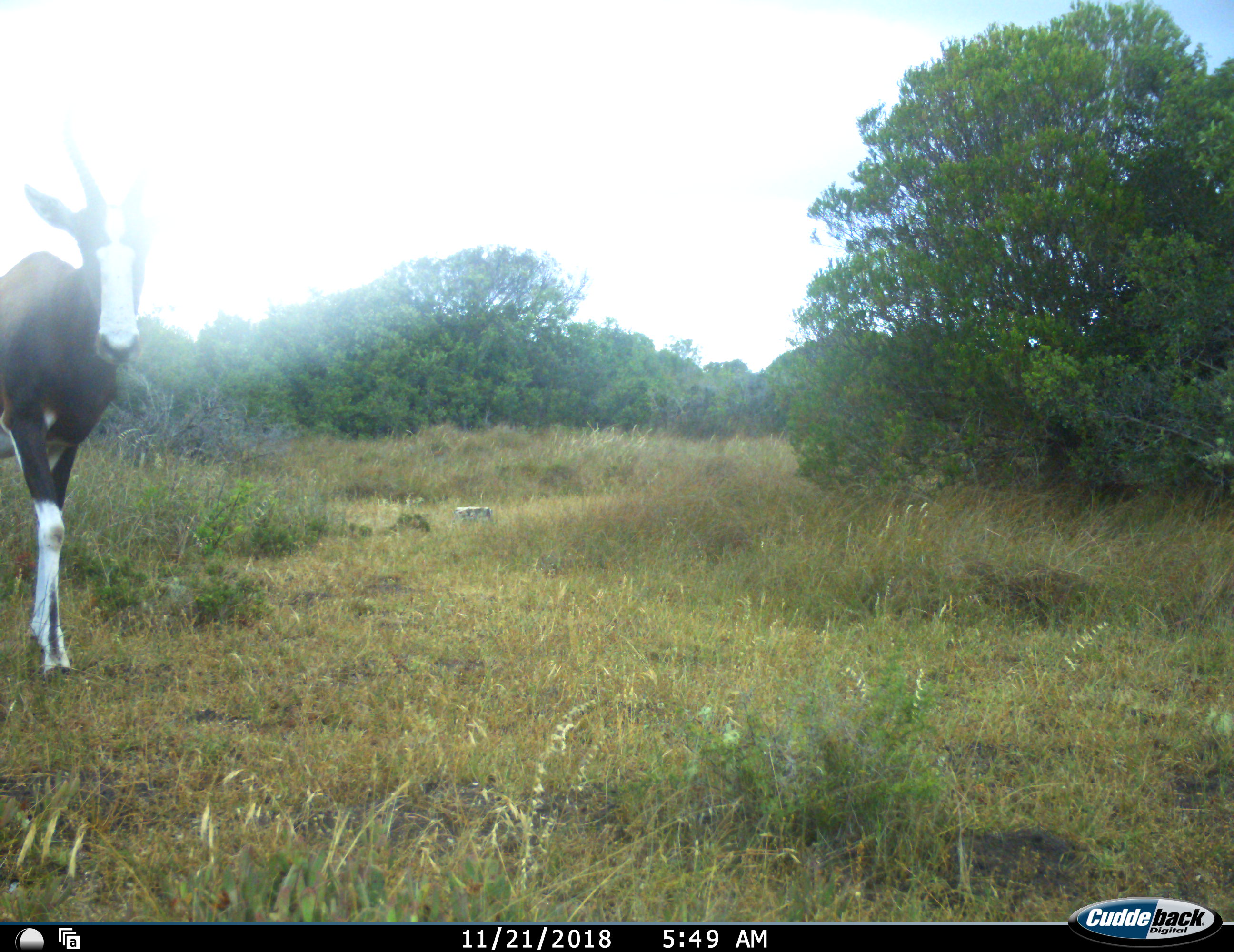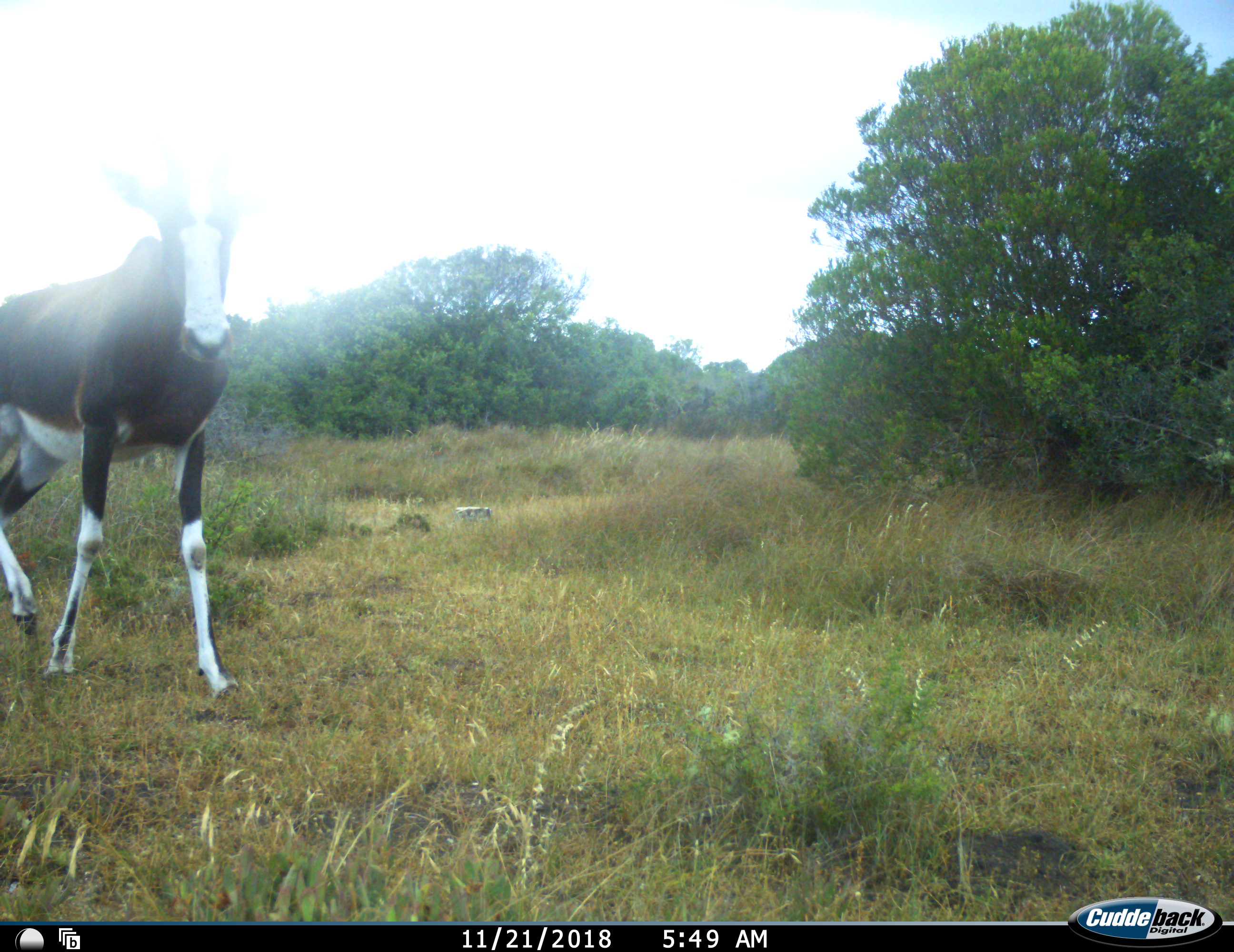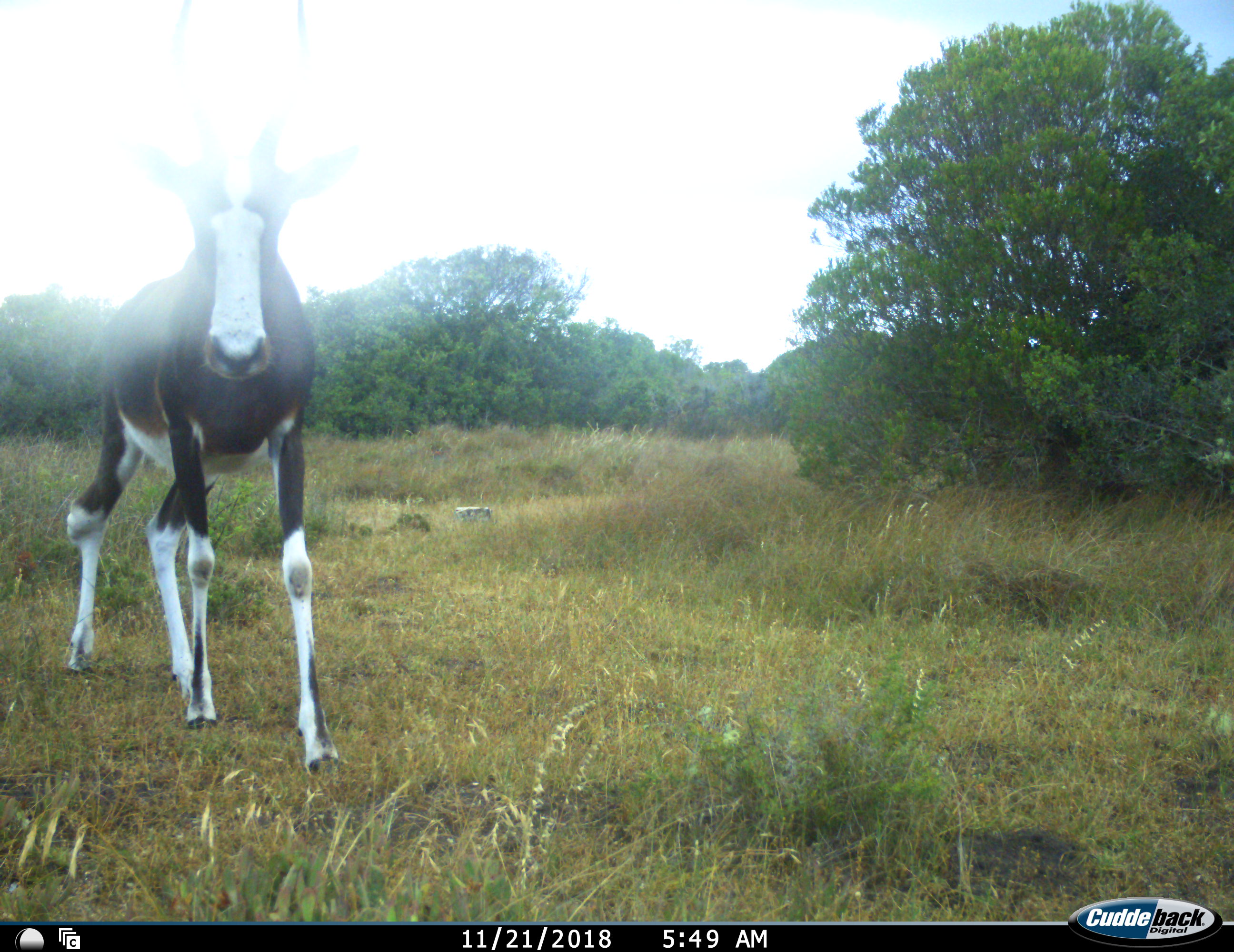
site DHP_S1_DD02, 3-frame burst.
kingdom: Animalia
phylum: Chordata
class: Mammalia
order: Artiodactyla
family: Bovidae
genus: Damaliscus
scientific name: Damaliscus pygargus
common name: bontebok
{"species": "bontebok (Damaliscus pygargus)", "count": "1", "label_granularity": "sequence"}